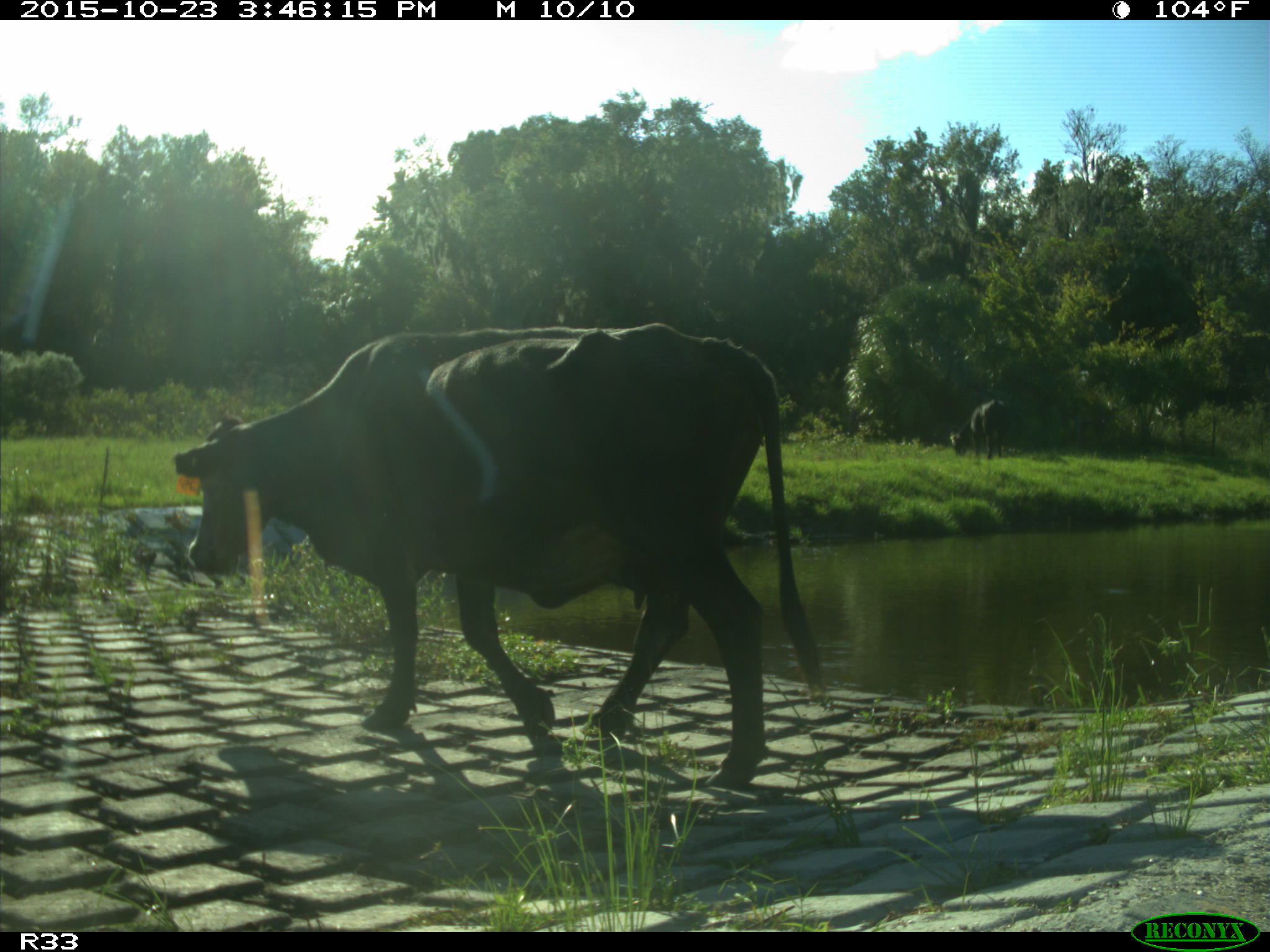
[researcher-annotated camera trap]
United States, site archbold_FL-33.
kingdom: Animalia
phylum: Chordata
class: Mammalia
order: Artiodactyla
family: Bovidae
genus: Bos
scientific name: Bos taurus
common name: domestic cow